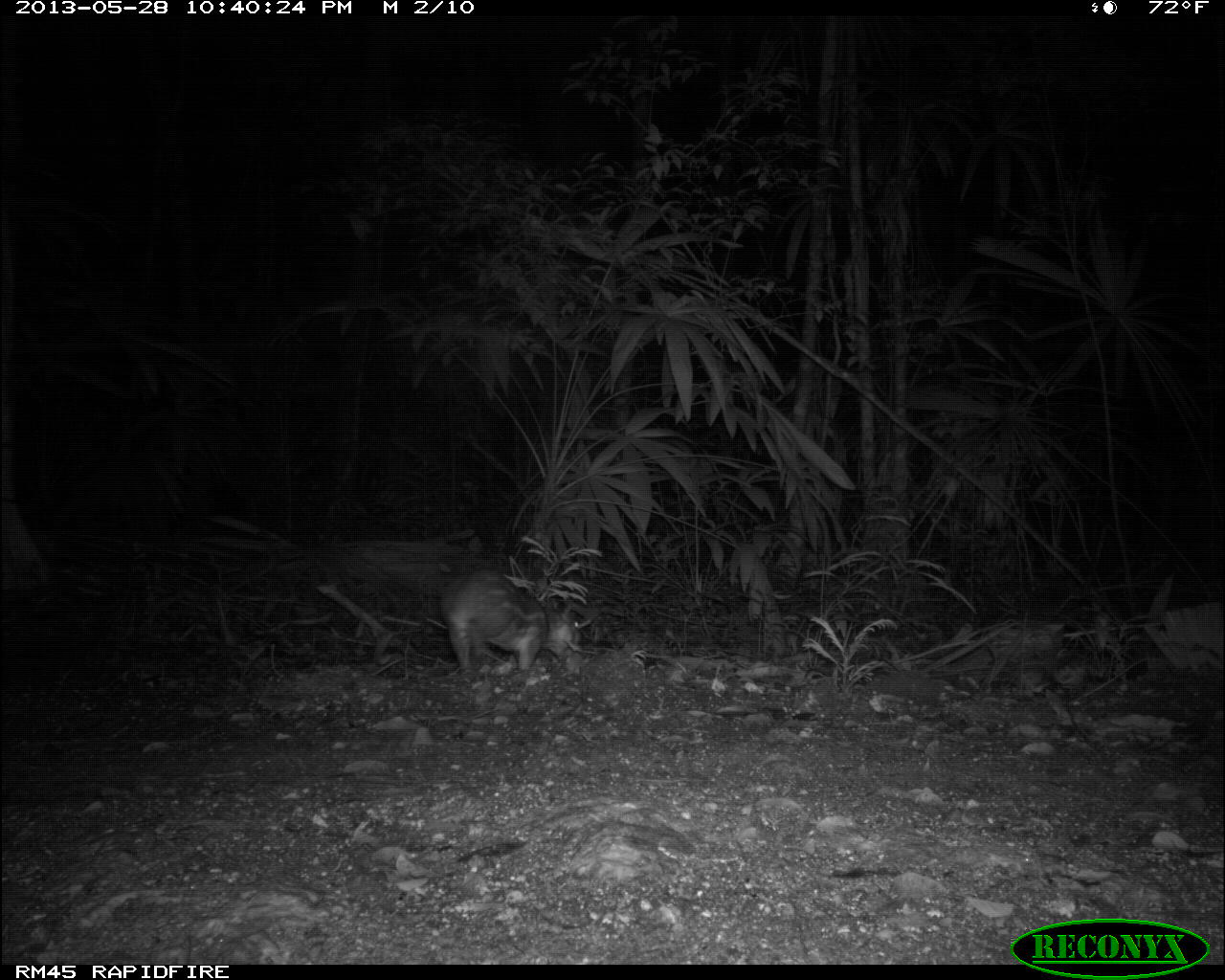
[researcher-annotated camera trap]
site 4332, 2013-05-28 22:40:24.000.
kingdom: Animalia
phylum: Chordata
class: Mammalia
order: Rodentia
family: Cuniculidae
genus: Cuniculus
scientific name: Cuniculus paca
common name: lowland paca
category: agouti paca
Agouti paca (lowland paca) (Cuniculus paca), count 1.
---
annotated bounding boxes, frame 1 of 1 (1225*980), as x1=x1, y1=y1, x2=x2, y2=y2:
agouti paca: x1=448, y1=568, x2=578, y2=675